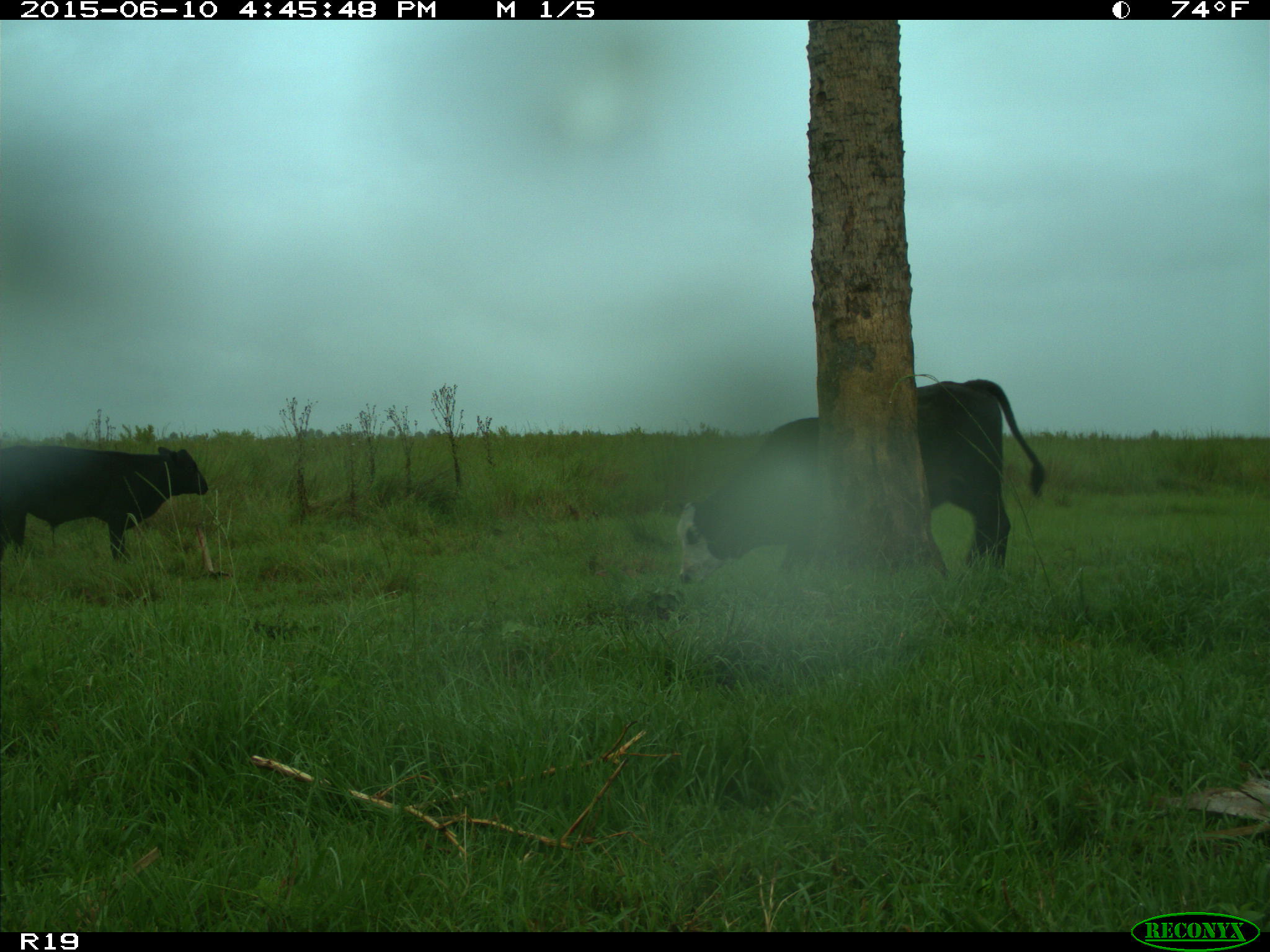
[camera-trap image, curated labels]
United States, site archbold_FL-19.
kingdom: Animalia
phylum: Chordata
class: Mammalia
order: Artiodactyla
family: Bovidae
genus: Bos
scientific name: Bos taurus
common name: domestic cow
Bos taurus (domestic cow).